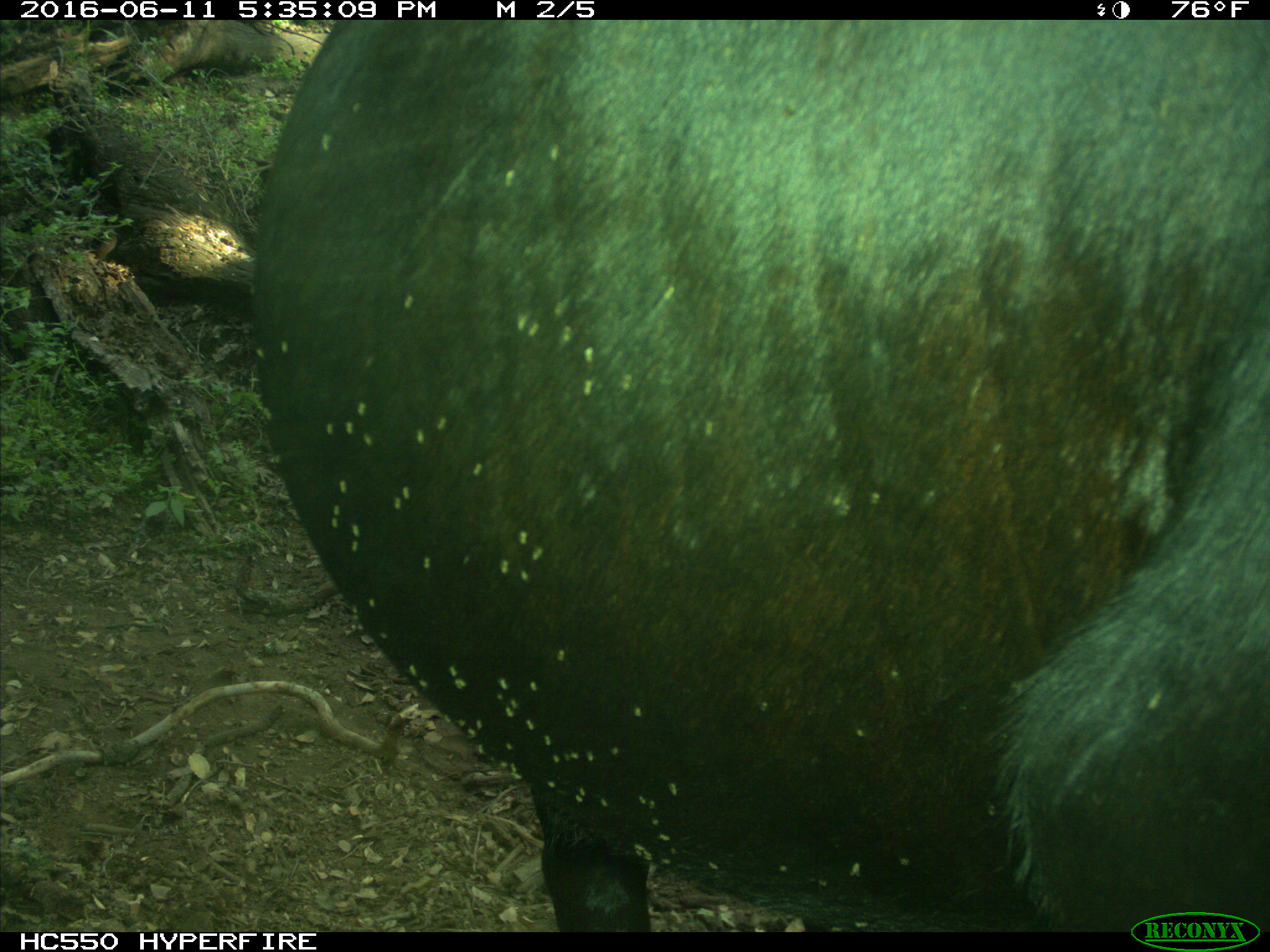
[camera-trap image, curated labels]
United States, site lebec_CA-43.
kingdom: Animalia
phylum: Chordata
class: Mammalia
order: Artiodactyla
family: Bovidae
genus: Bos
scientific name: Bos taurus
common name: domestic cow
Bos taurus (domestic cow).